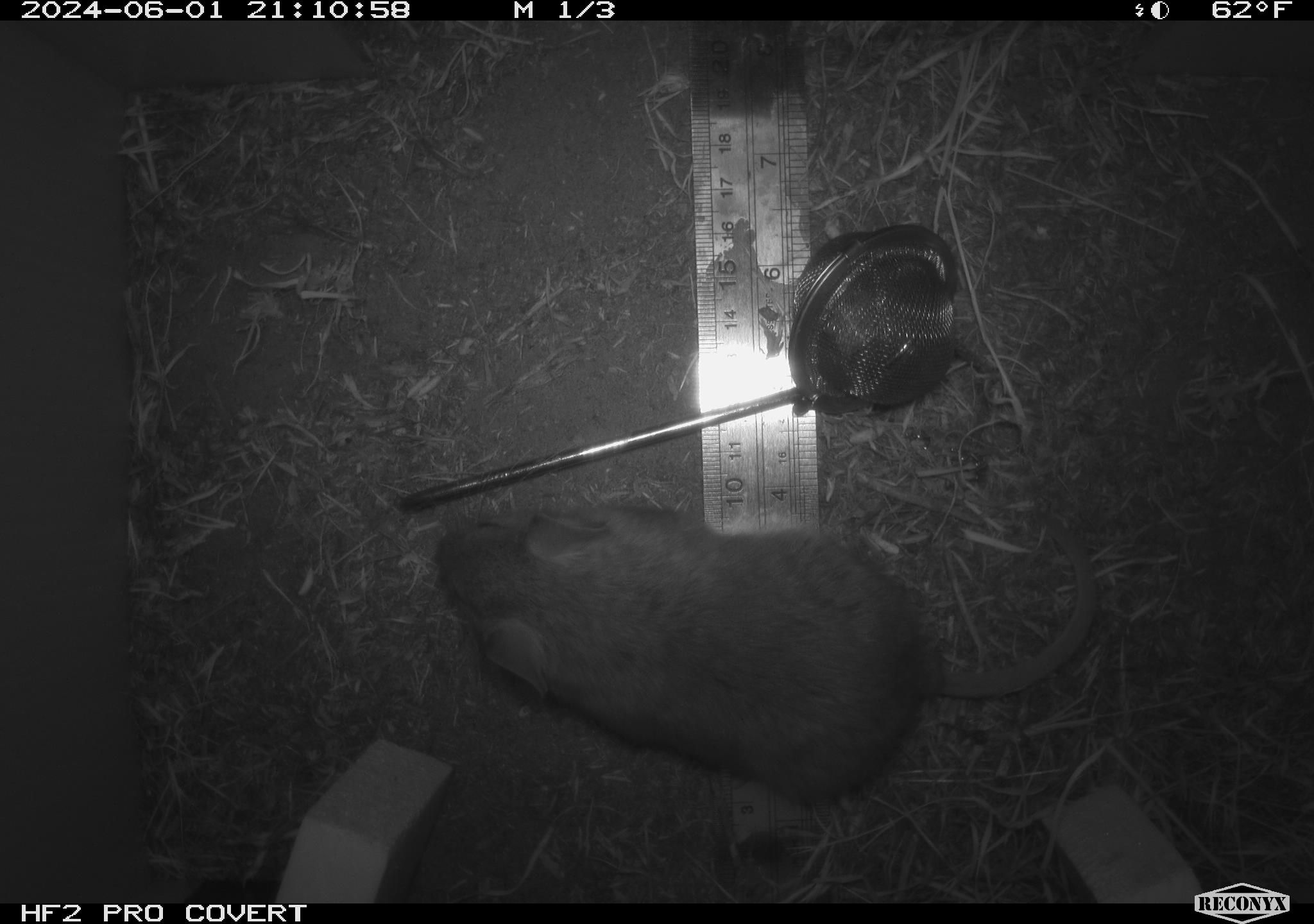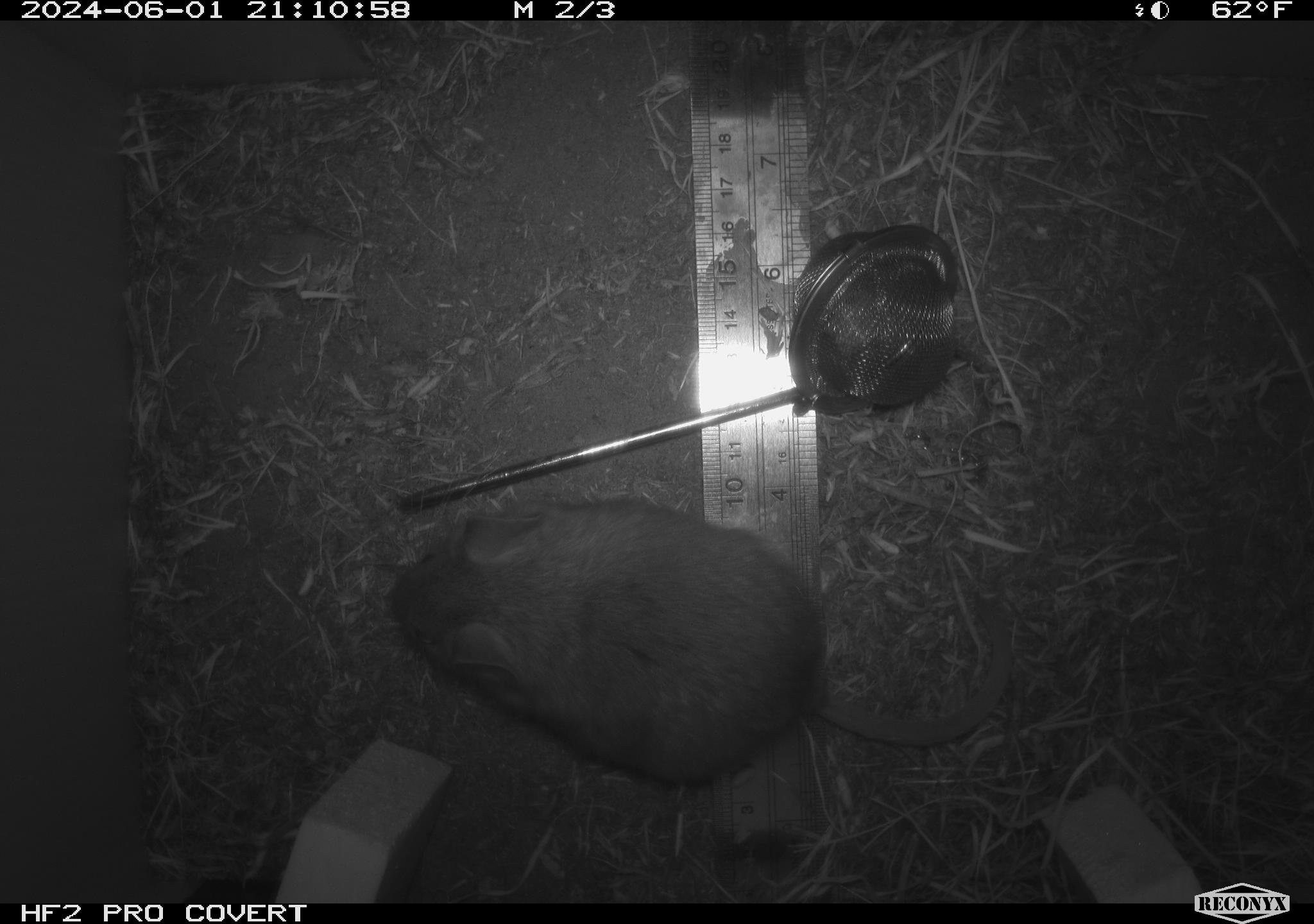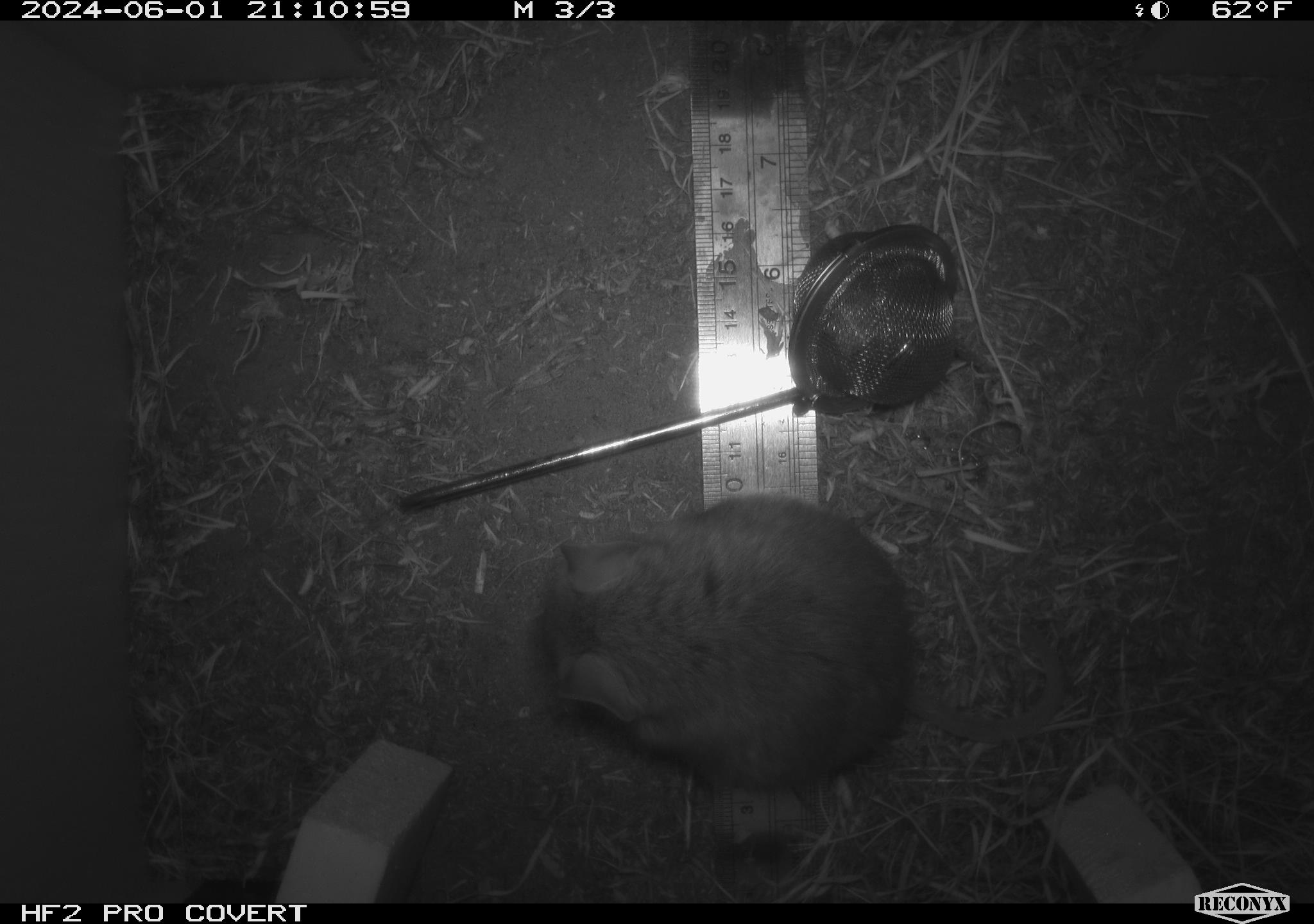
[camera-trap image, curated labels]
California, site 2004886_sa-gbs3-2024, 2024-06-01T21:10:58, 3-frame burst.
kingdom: Animalia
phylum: Chordata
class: Mammalia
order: Rodentia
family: Cricetidae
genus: Neotoma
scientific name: Neotoma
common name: pack rat or woodrat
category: neotoma species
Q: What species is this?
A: Neotoma species (pack rat or woodrat) (Neotoma).